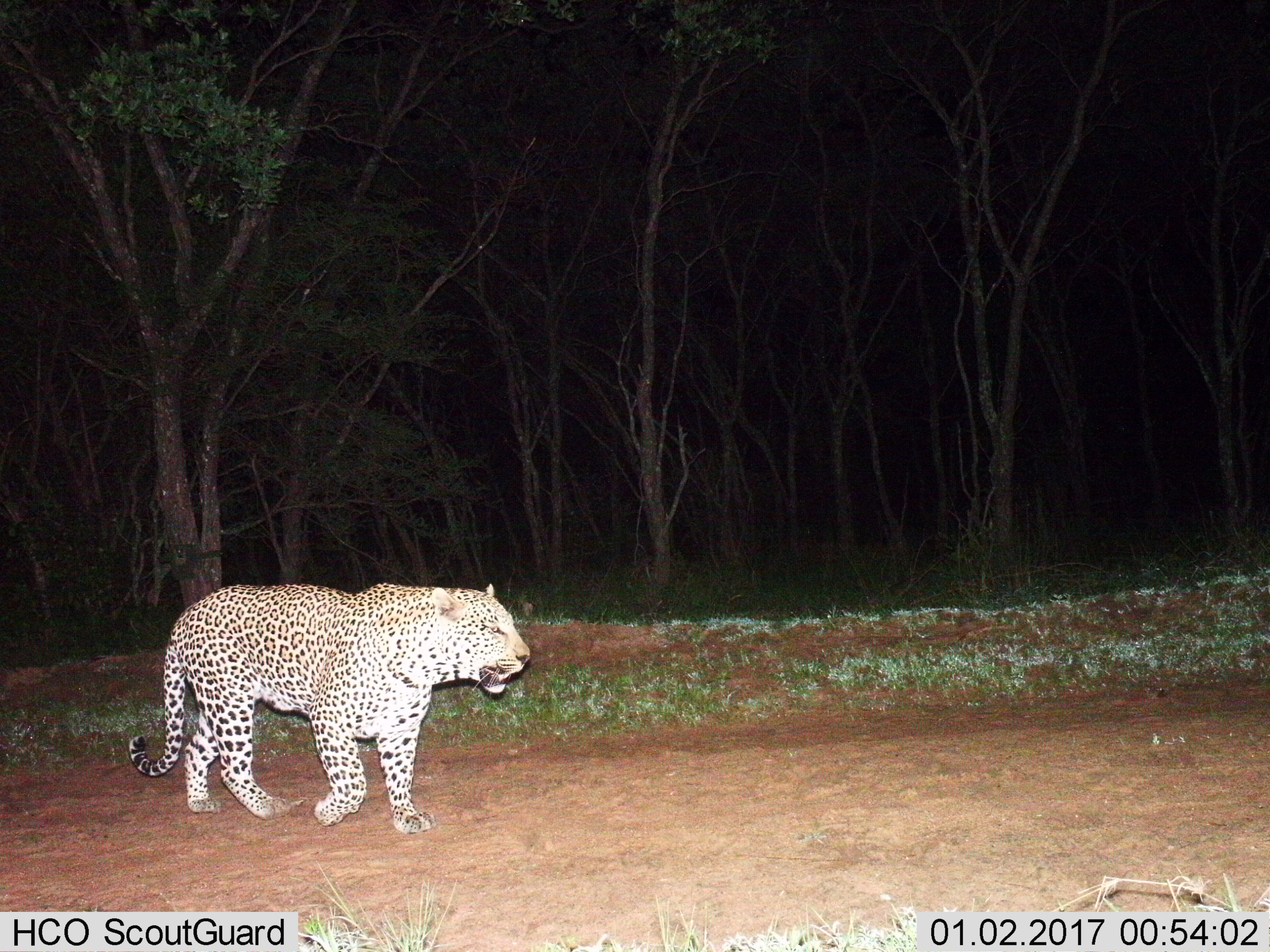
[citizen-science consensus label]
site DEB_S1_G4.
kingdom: Animalia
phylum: Chordata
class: Mammalia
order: Carnivora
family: Felidae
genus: Panthera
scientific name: Panthera pardus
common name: leopard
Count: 1.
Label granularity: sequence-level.